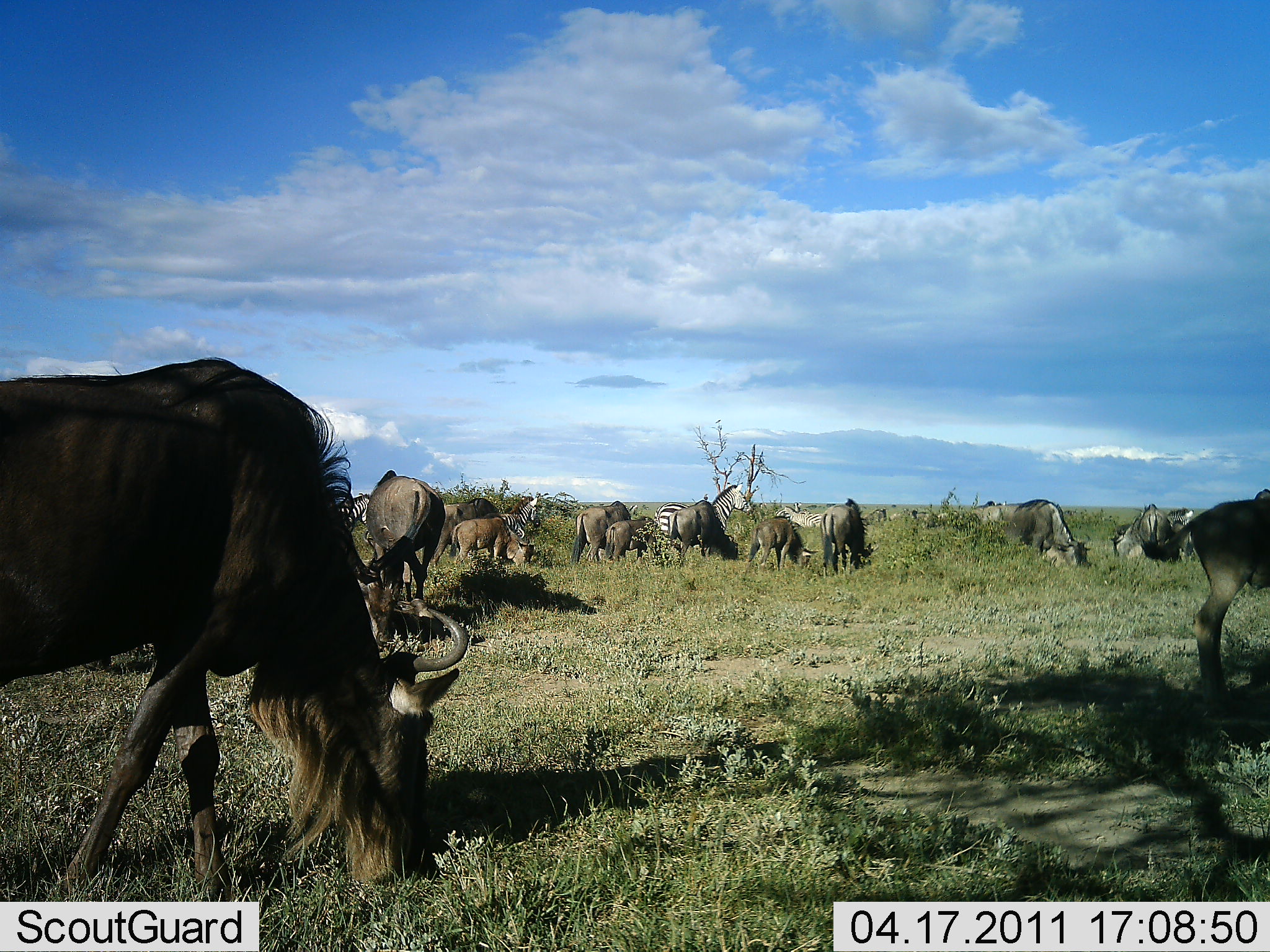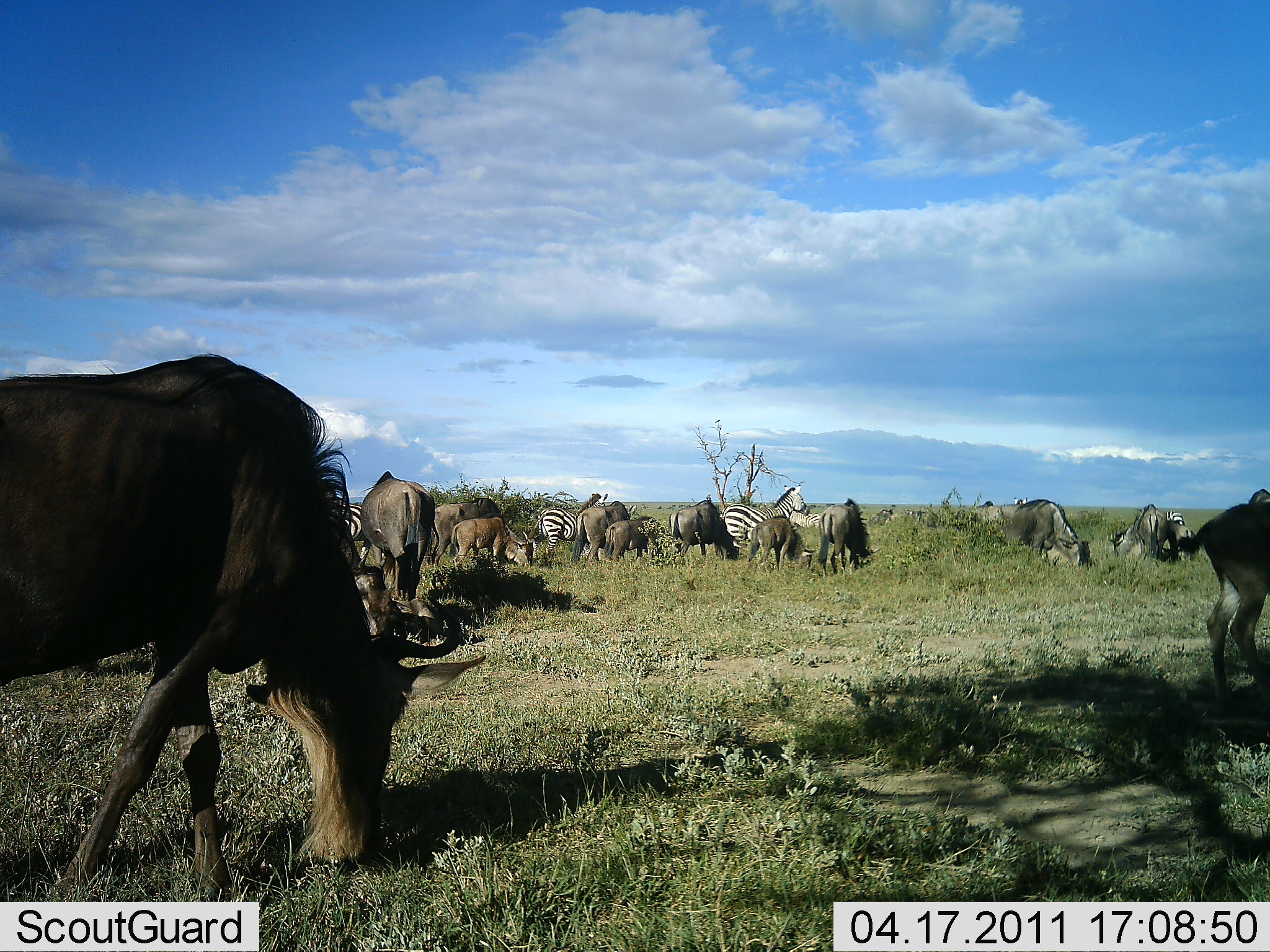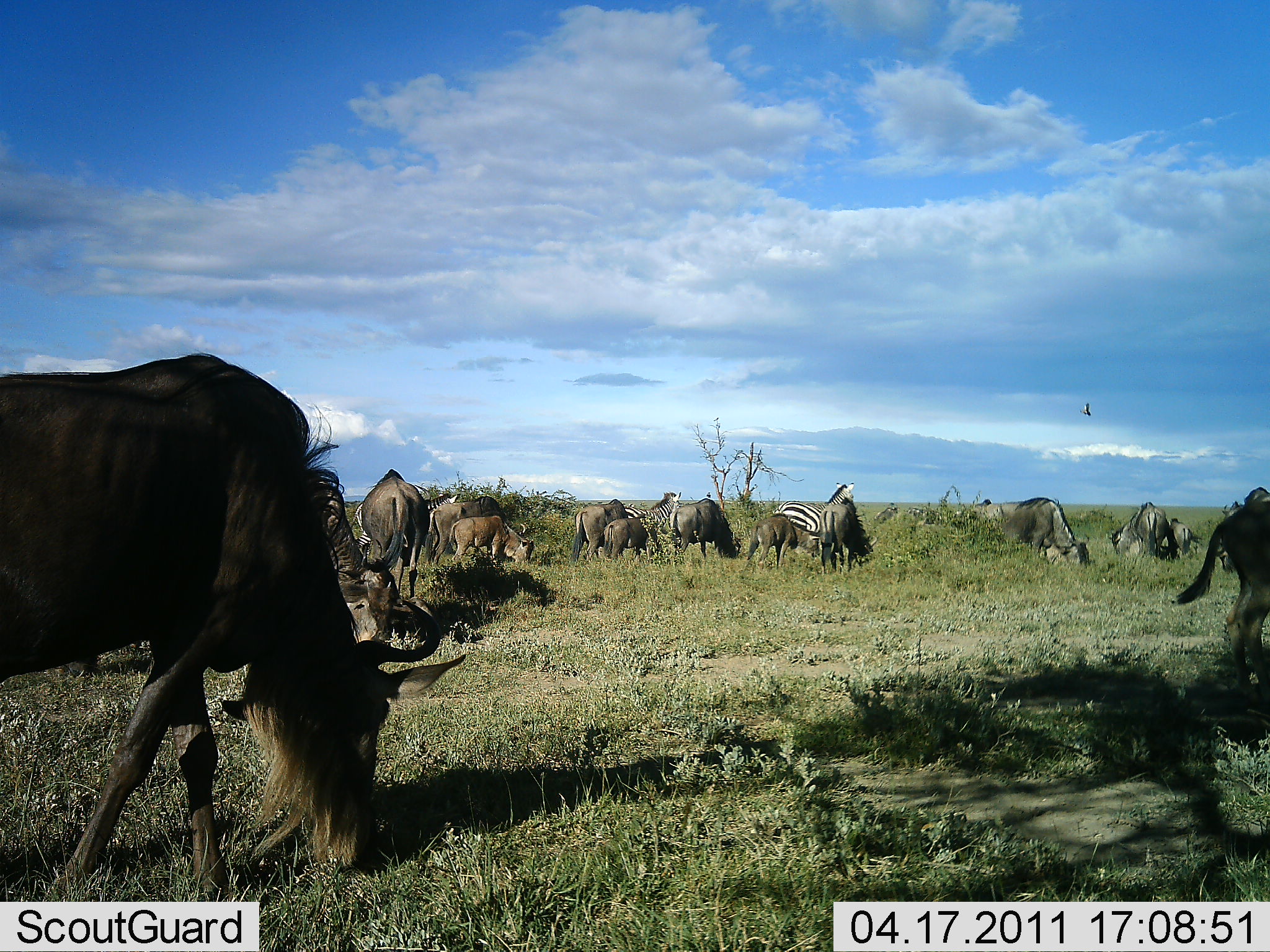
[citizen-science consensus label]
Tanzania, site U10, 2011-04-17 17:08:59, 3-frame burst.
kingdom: Animalia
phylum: Chordata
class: Mammalia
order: Artiodactyla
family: Bovidae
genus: Connochaetes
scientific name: Connochaetes taurinus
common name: blue wildebeest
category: wildebeest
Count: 11-50.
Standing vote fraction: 27%.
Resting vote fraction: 0%.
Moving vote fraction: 20%.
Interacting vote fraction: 0%.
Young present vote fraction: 7%.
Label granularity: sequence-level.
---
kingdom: Animalia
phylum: Chordata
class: Mammalia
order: Perissodactyla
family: Equidae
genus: Equus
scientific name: Equus quagga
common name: plains zebra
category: zebra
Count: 2.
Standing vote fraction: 31%.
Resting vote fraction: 0%.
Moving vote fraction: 38%.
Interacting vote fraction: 0%.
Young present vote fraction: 0%.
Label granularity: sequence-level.